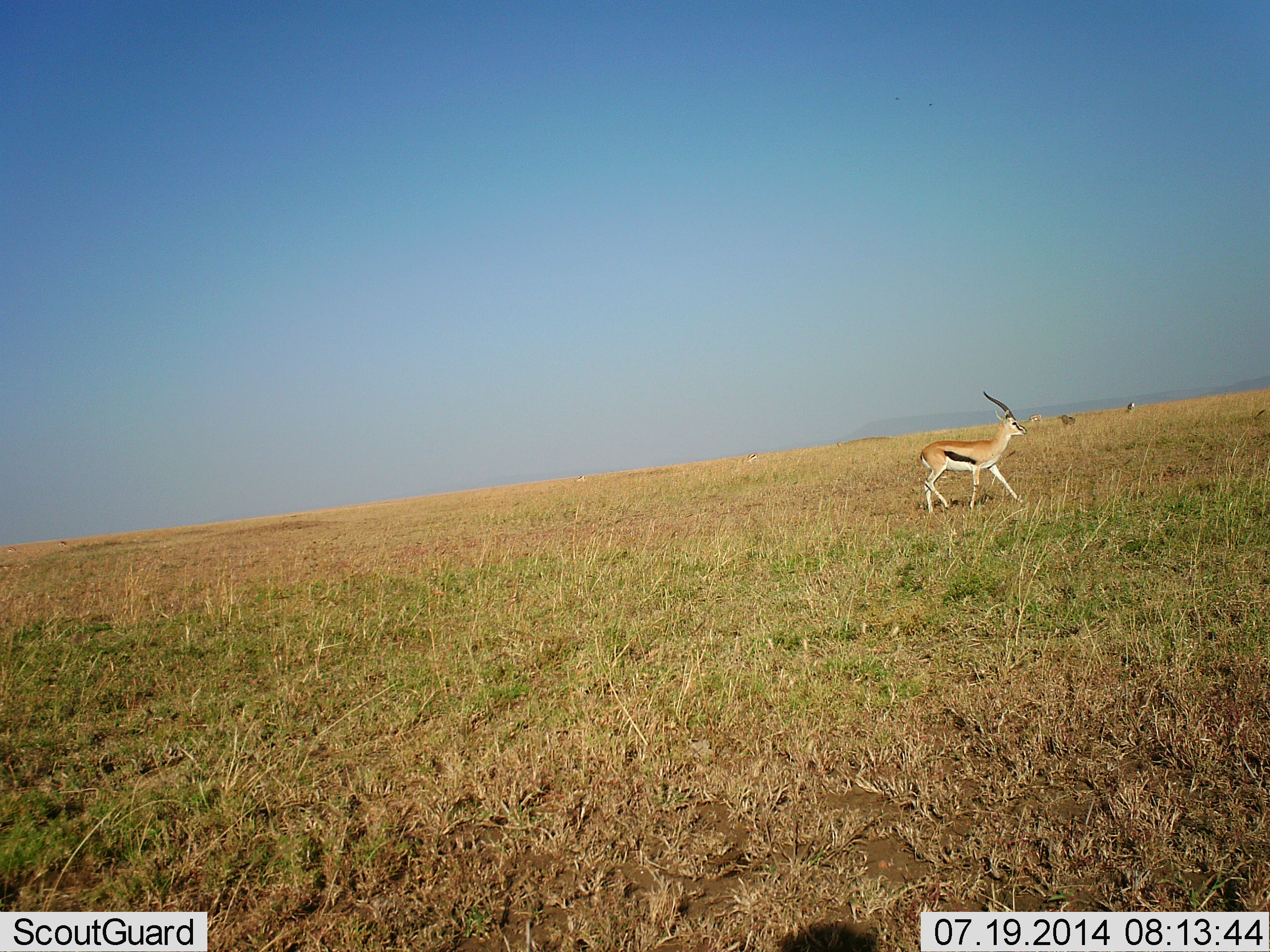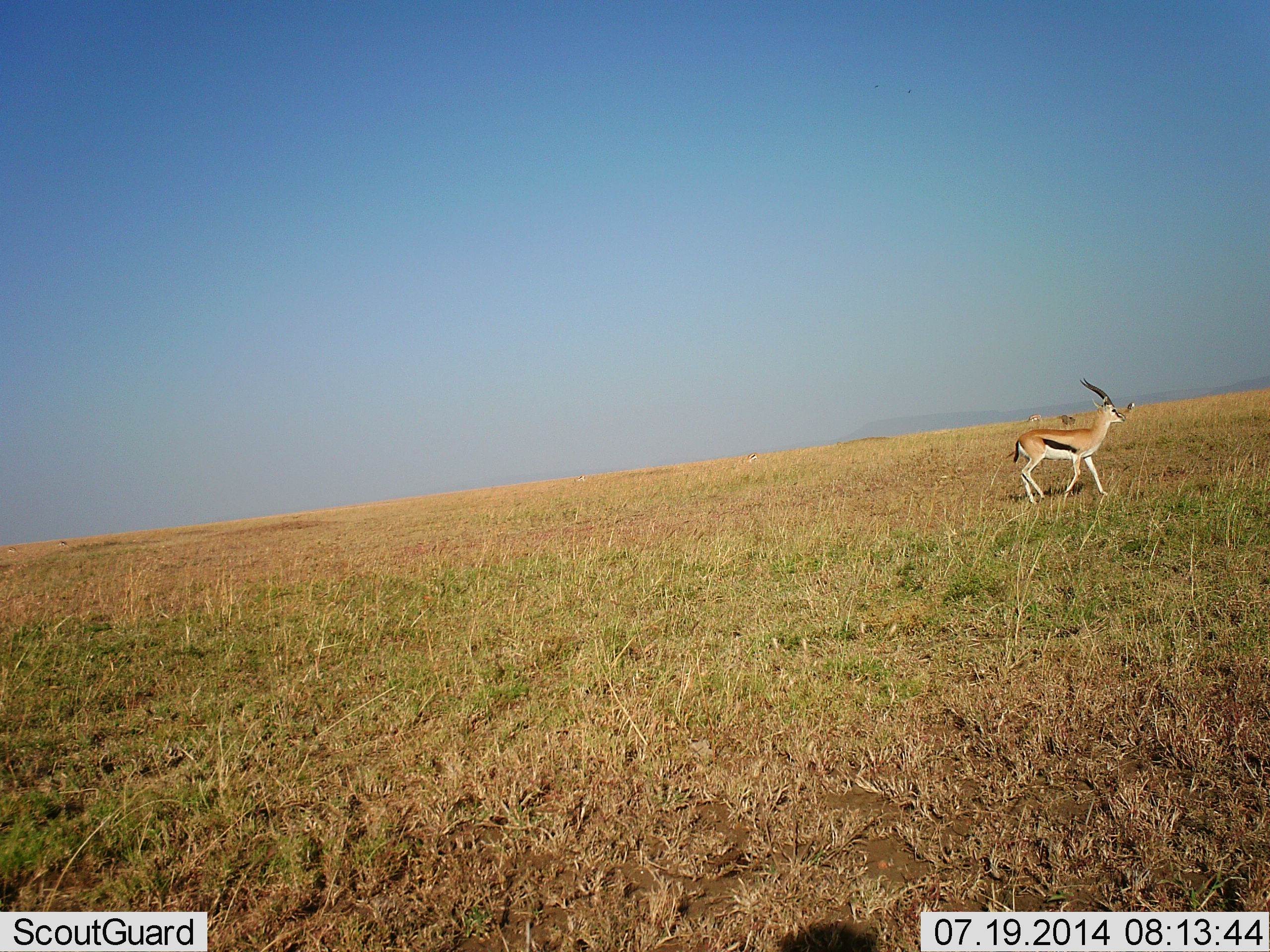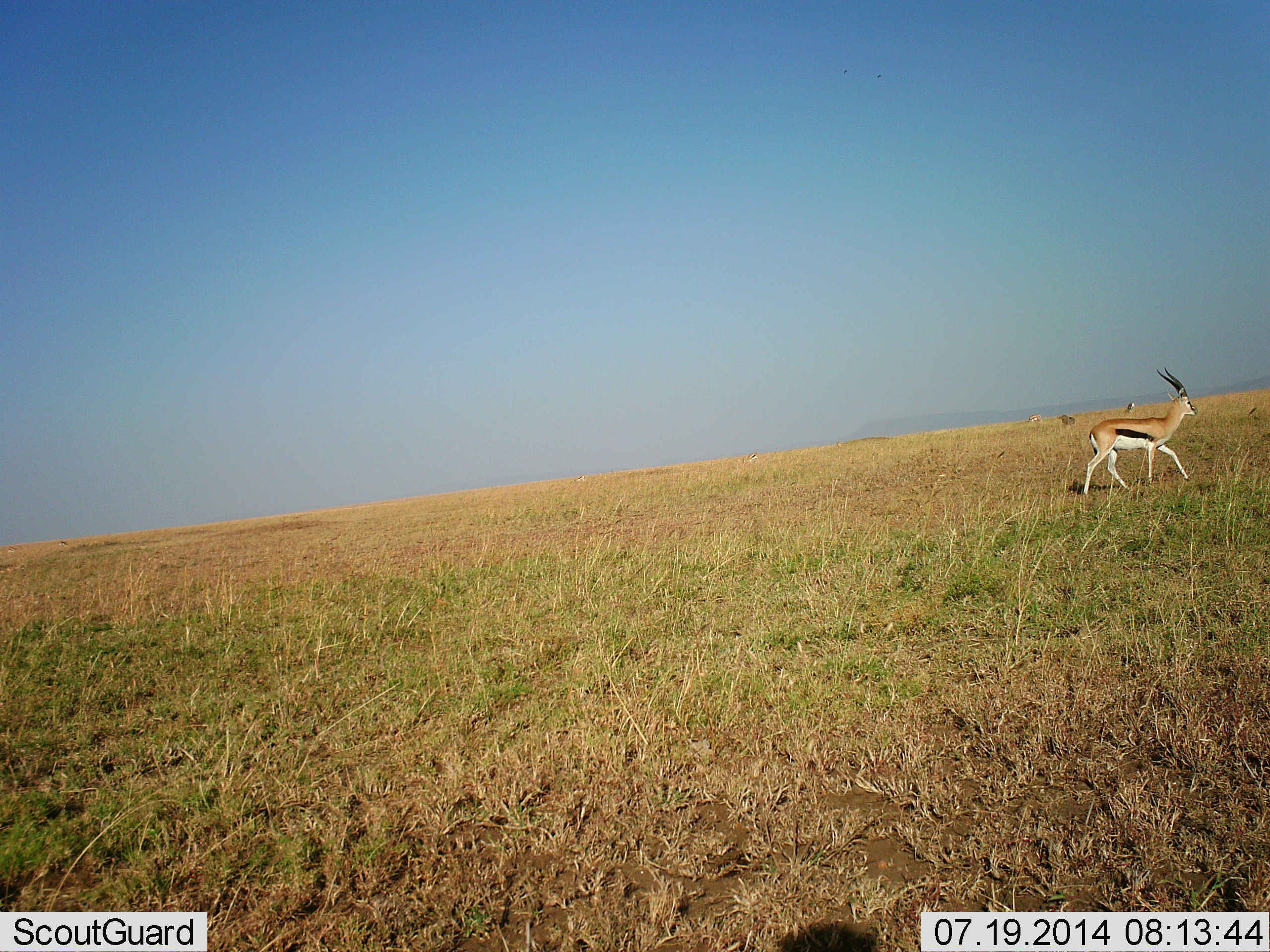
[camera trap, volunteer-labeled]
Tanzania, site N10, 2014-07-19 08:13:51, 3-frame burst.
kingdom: Animalia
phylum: Chordata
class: Mammalia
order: Artiodactyla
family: Bovidae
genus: Eudorcas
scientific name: Eudorcas thomsonii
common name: thomson's gazelle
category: gazellethomsons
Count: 1.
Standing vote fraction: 10%.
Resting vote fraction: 0%.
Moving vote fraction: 100%.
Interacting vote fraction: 0%.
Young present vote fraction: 0%.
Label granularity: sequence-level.